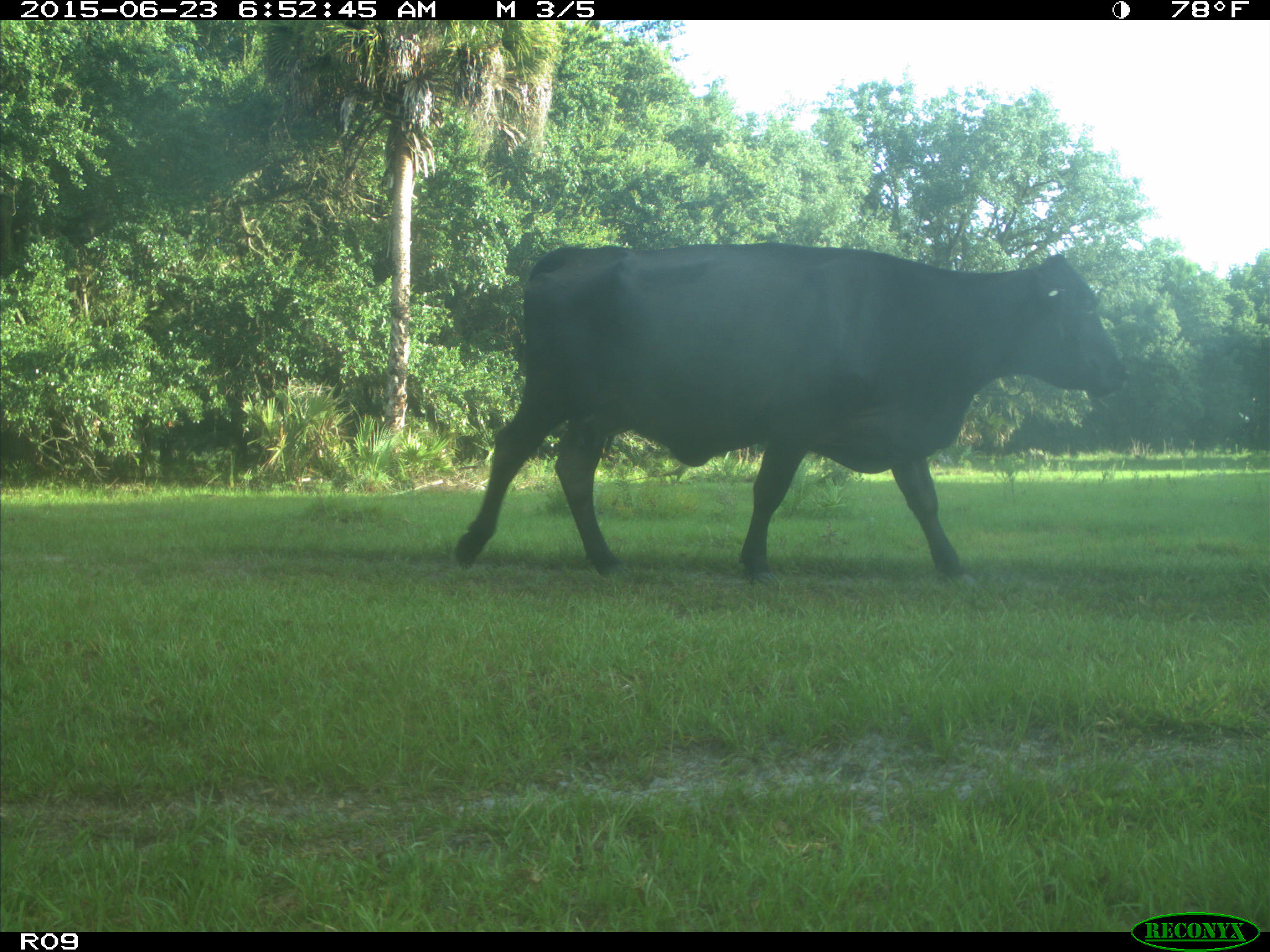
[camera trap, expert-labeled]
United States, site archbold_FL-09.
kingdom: Animalia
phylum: Chordata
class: Mammalia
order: Artiodactyla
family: Bovidae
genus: Bos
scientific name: Bos taurus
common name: domestic cow